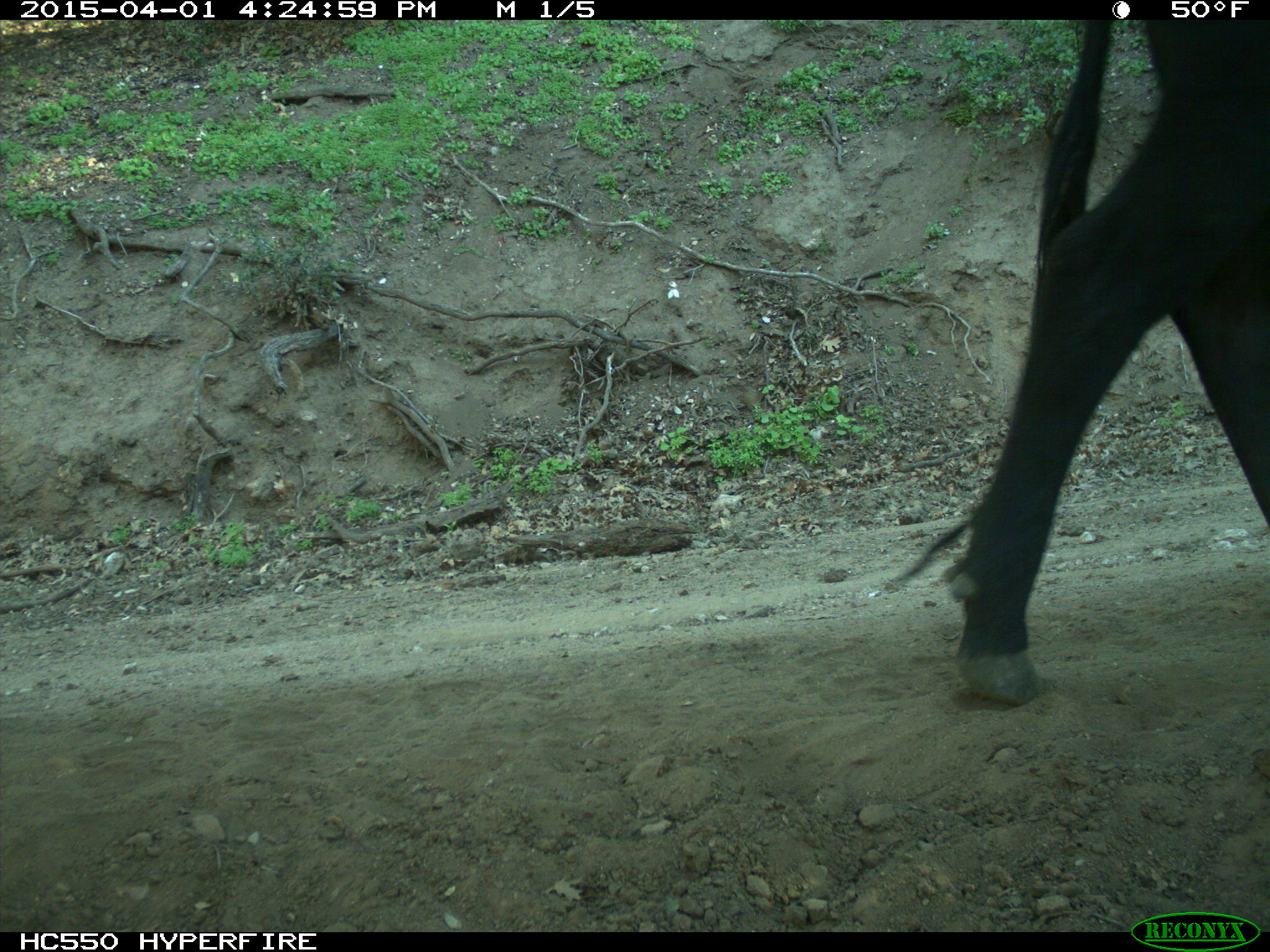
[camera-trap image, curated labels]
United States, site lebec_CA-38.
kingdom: Animalia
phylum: Chordata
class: Mammalia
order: Artiodactyla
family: Bovidae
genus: Bos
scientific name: Bos taurus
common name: domestic cow